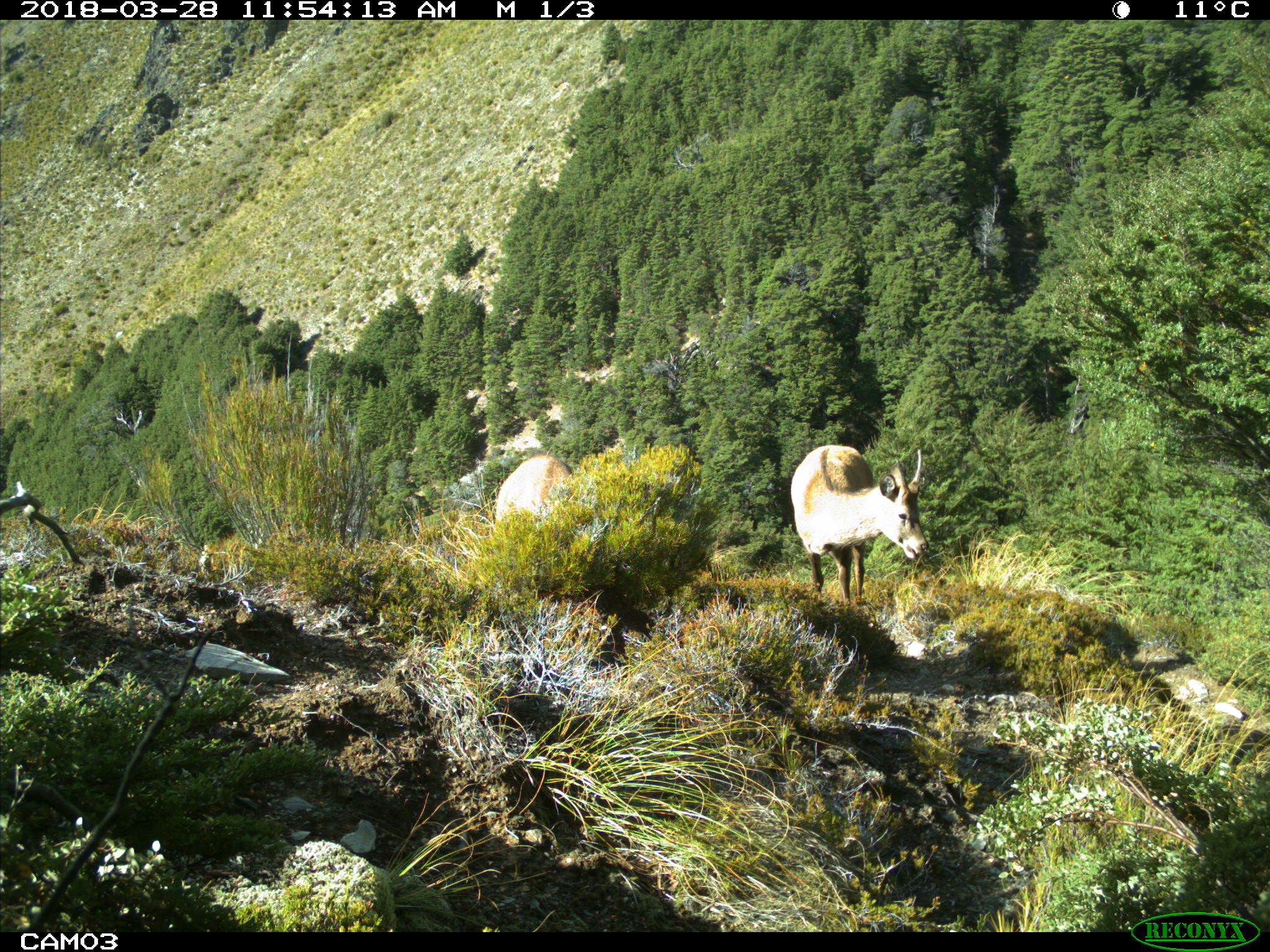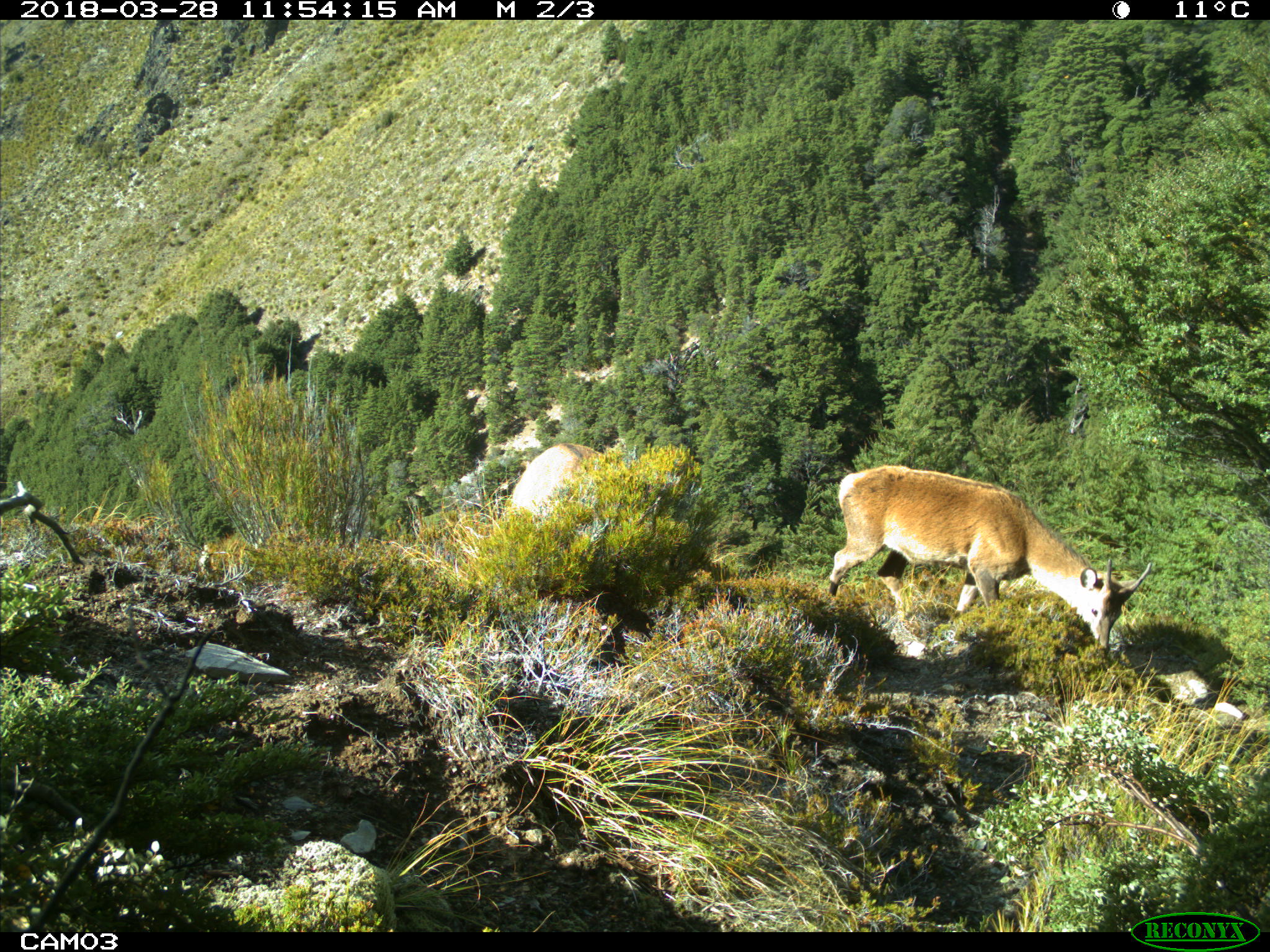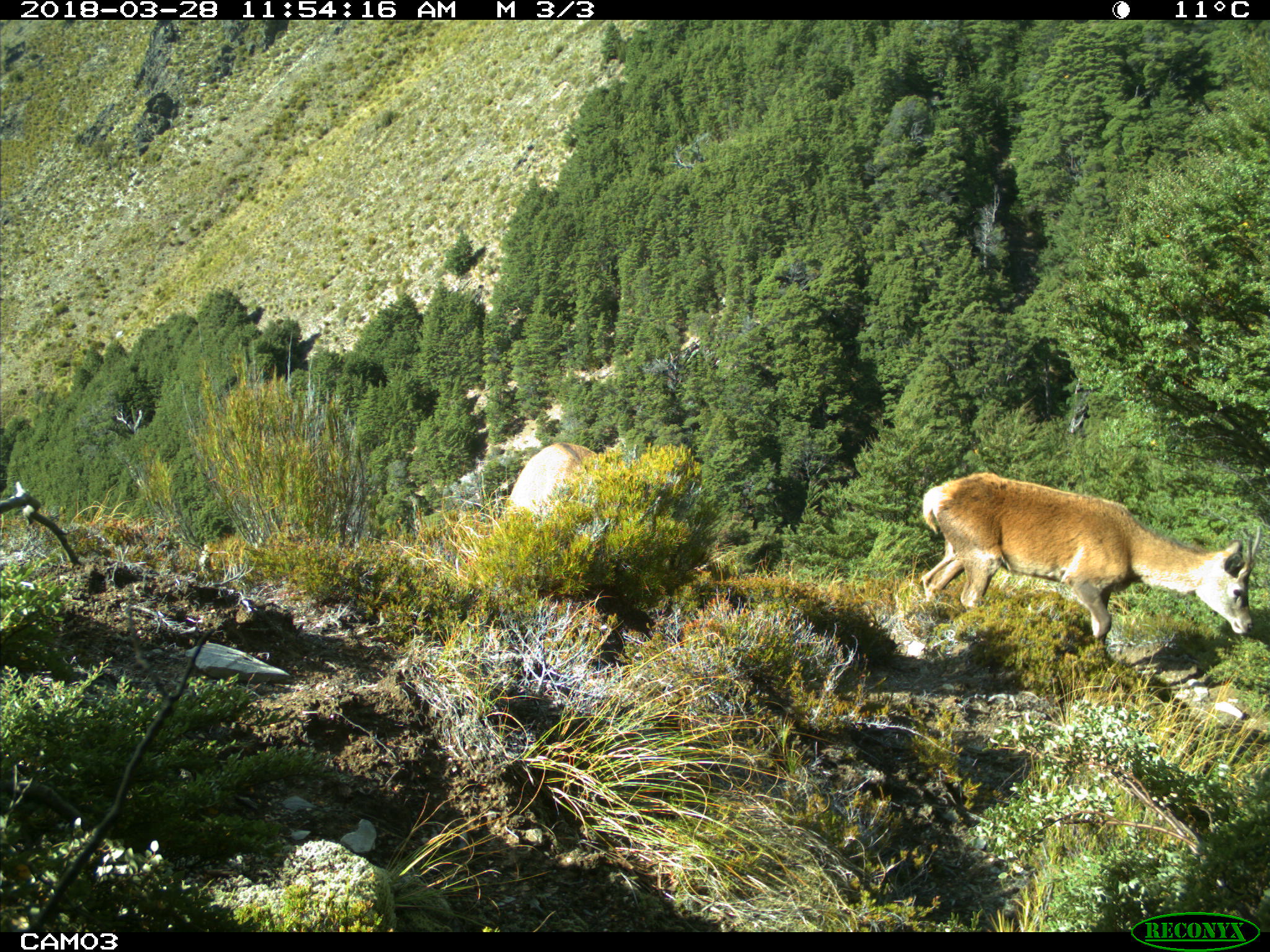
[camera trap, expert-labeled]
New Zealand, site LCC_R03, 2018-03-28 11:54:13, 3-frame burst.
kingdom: Animalia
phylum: Chordata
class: Mammalia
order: Artiodactyla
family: Cervidae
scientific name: Cervidae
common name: deer